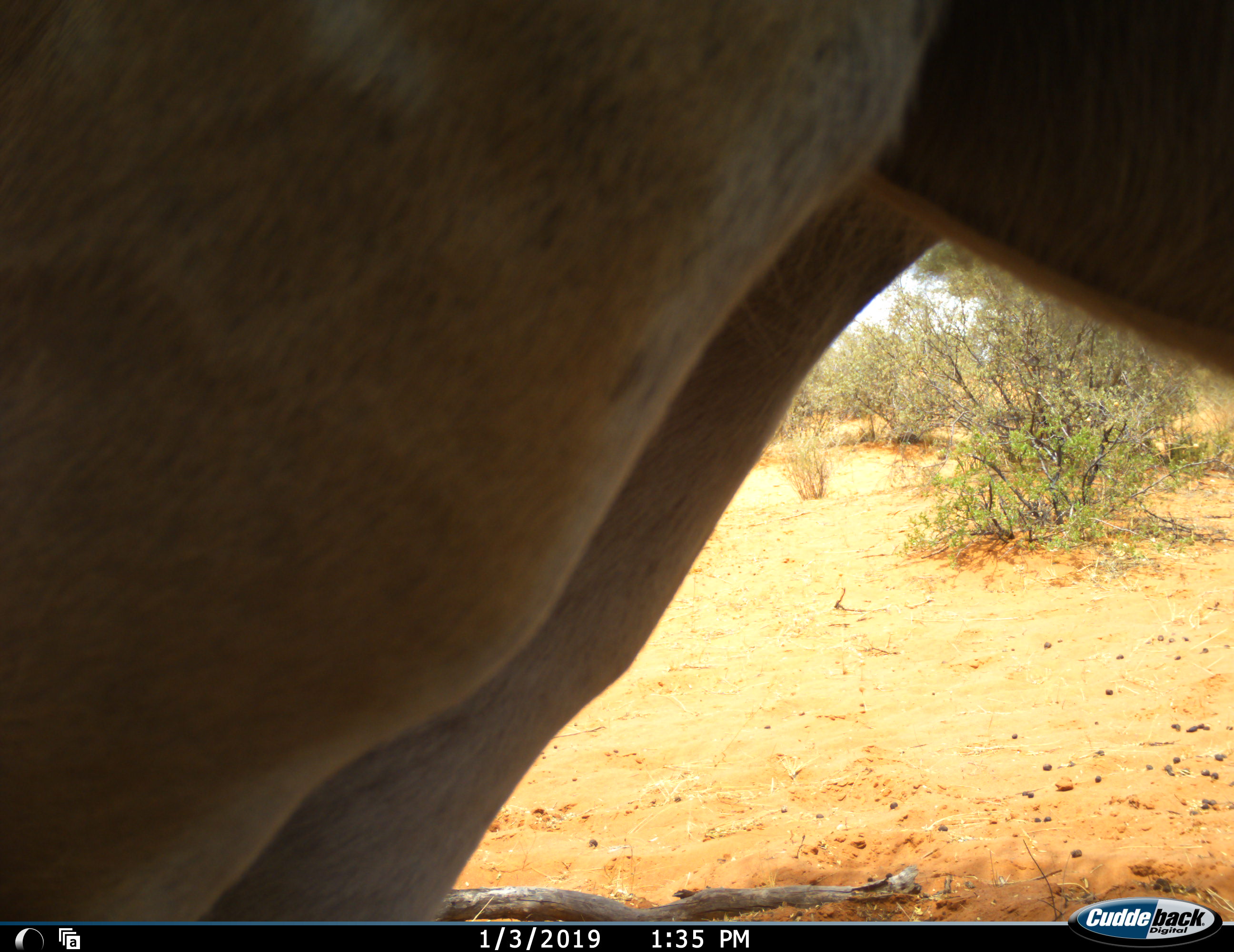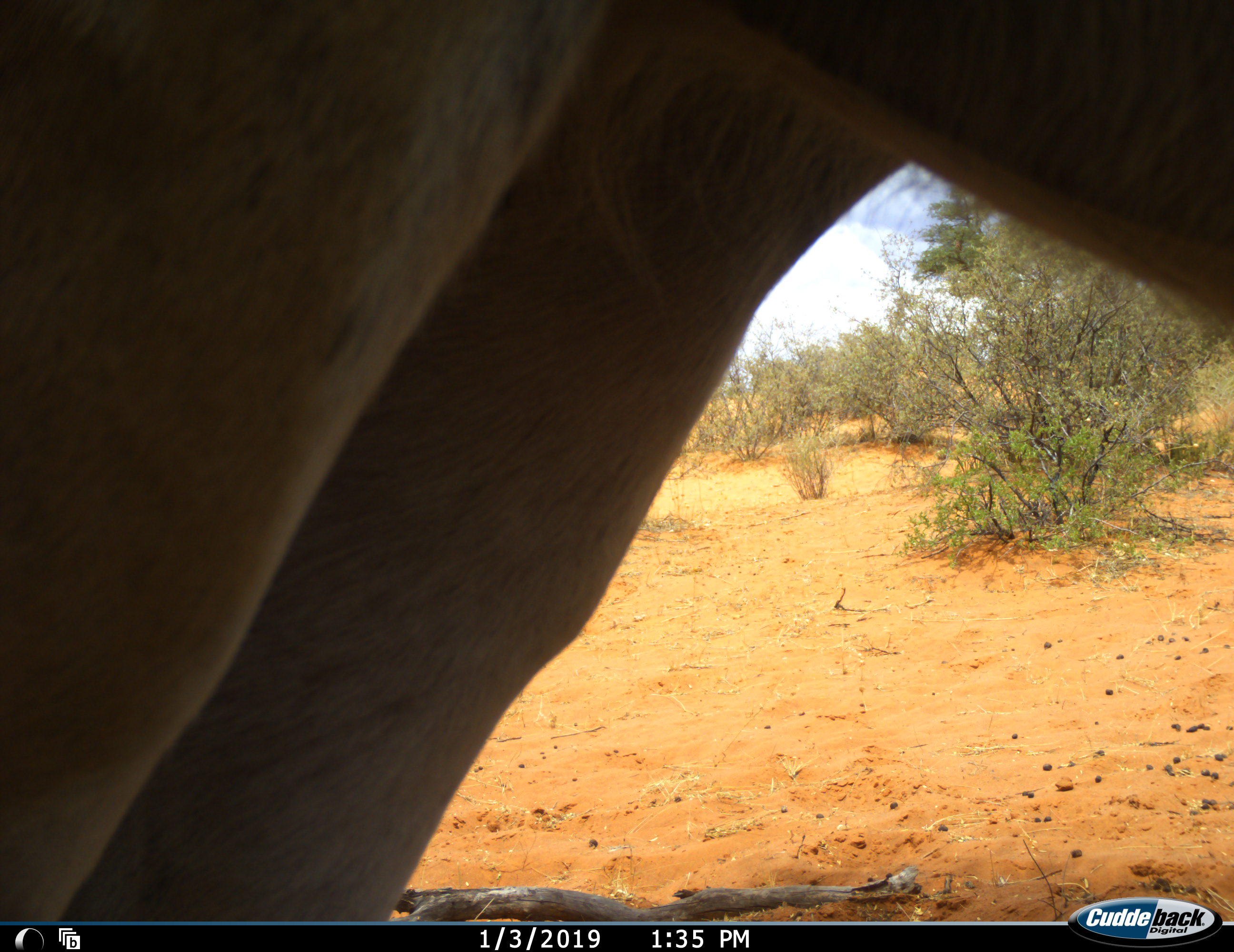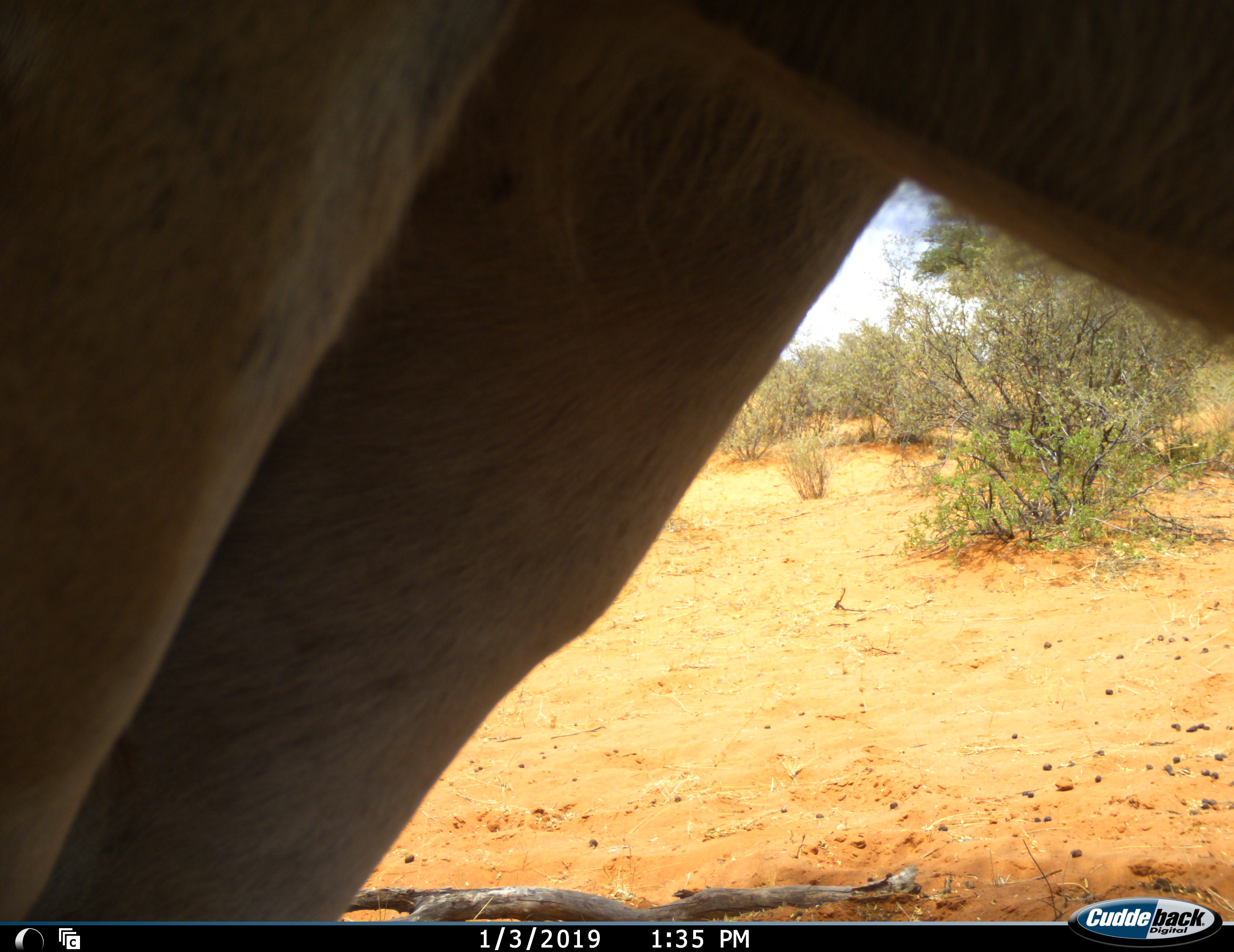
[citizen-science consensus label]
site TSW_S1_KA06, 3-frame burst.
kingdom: Animalia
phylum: Chordata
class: Mammalia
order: Artiodactyla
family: Bovidae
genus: Tragelaphus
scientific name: Tragelaphus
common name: kudu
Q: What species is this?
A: Kudu (Tragelaphus).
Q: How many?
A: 1.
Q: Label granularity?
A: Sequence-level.